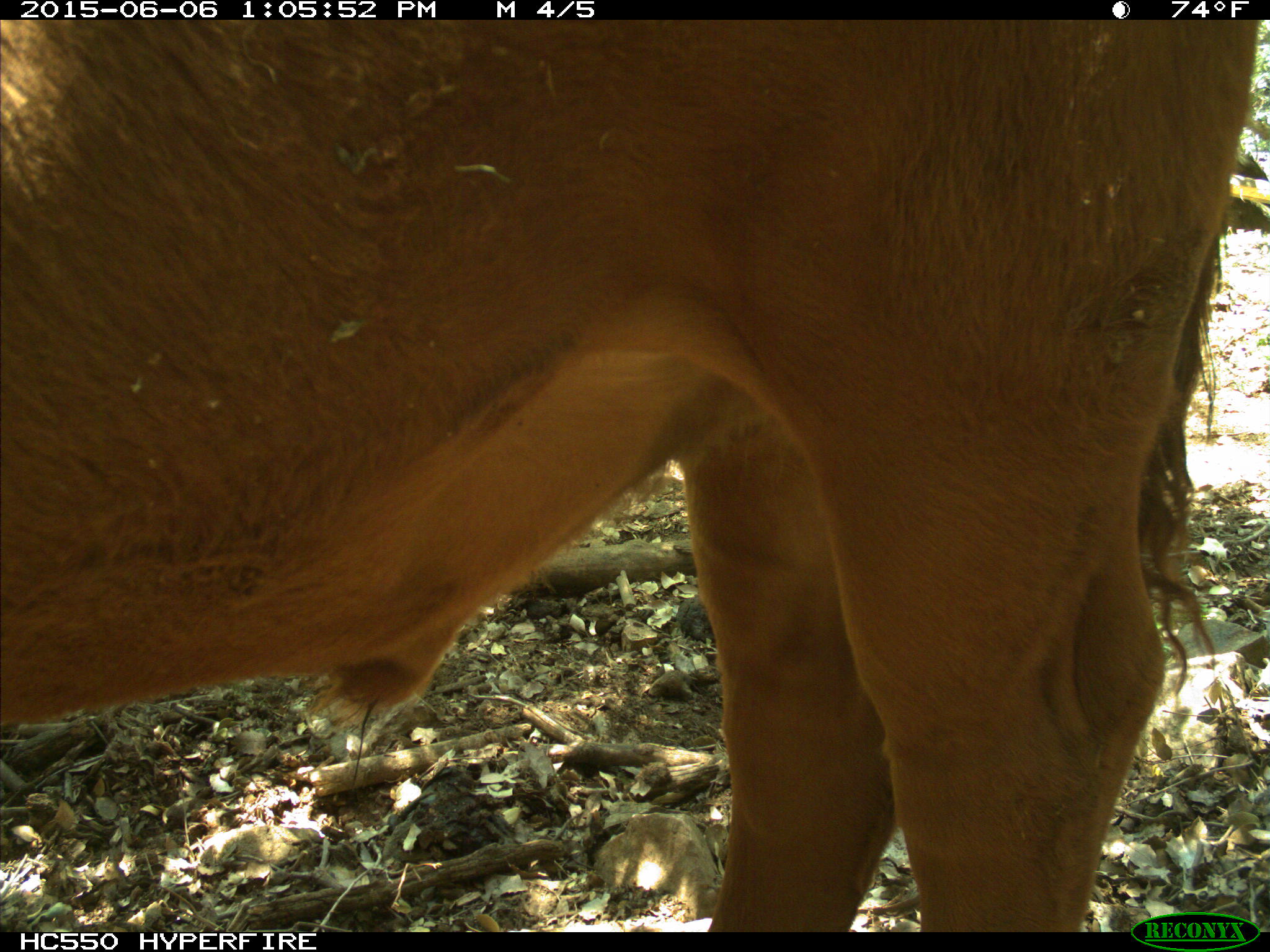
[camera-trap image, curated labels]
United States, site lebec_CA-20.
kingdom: Animalia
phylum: Chordata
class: Mammalia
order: Artiodactyla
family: Bovidae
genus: Bos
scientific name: Bos taurus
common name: domestic cow